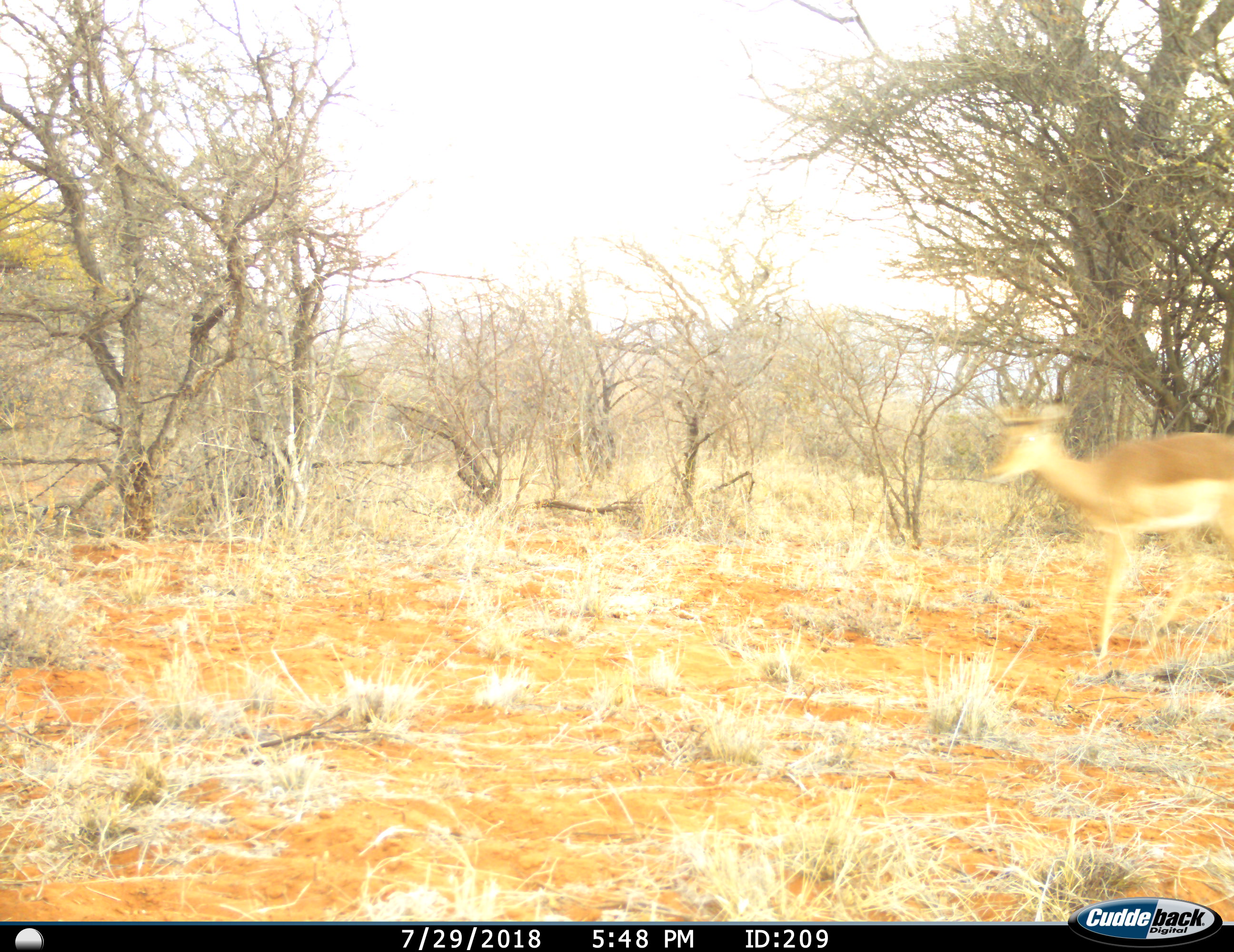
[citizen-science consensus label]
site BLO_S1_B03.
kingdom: Animalia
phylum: Chordata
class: Mammalia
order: Artiodactyla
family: Bovidae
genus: Aepyceros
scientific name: Aepyceros melampus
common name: impala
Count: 1.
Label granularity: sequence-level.